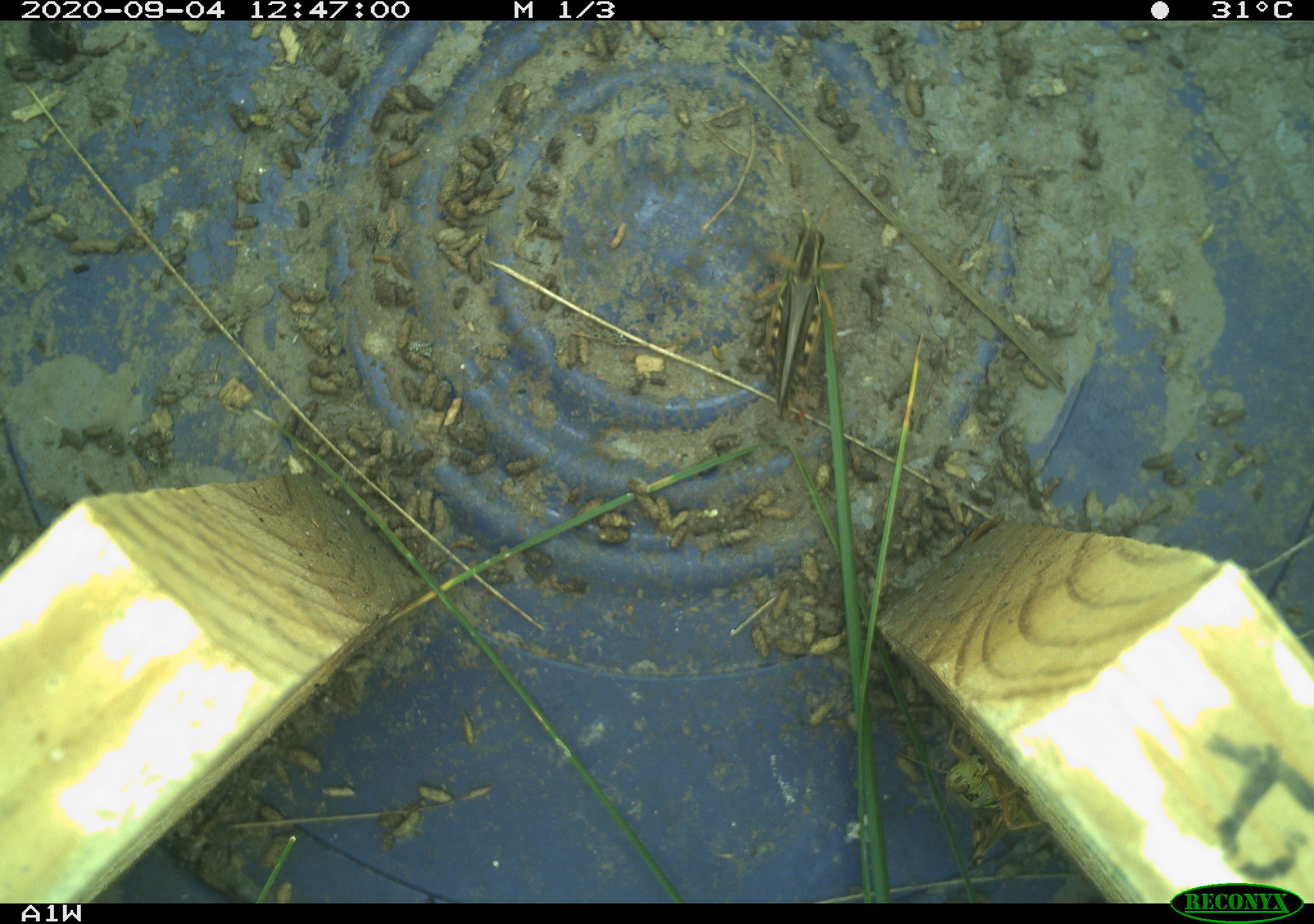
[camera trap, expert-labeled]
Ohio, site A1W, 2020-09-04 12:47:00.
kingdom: Animalia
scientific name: Animalia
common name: animal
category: invertebrate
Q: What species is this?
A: Invertebrate (animal) (Animalia).